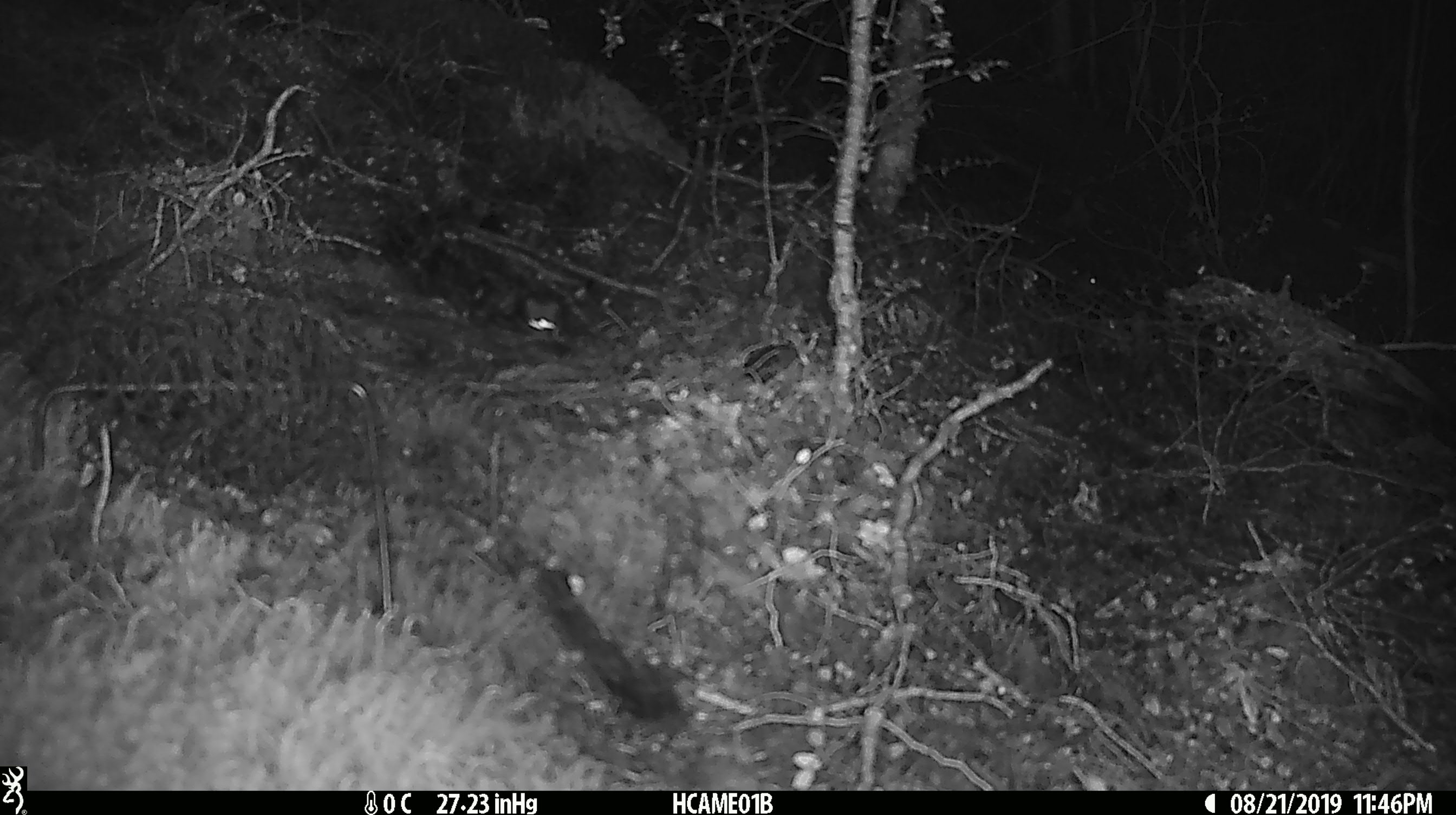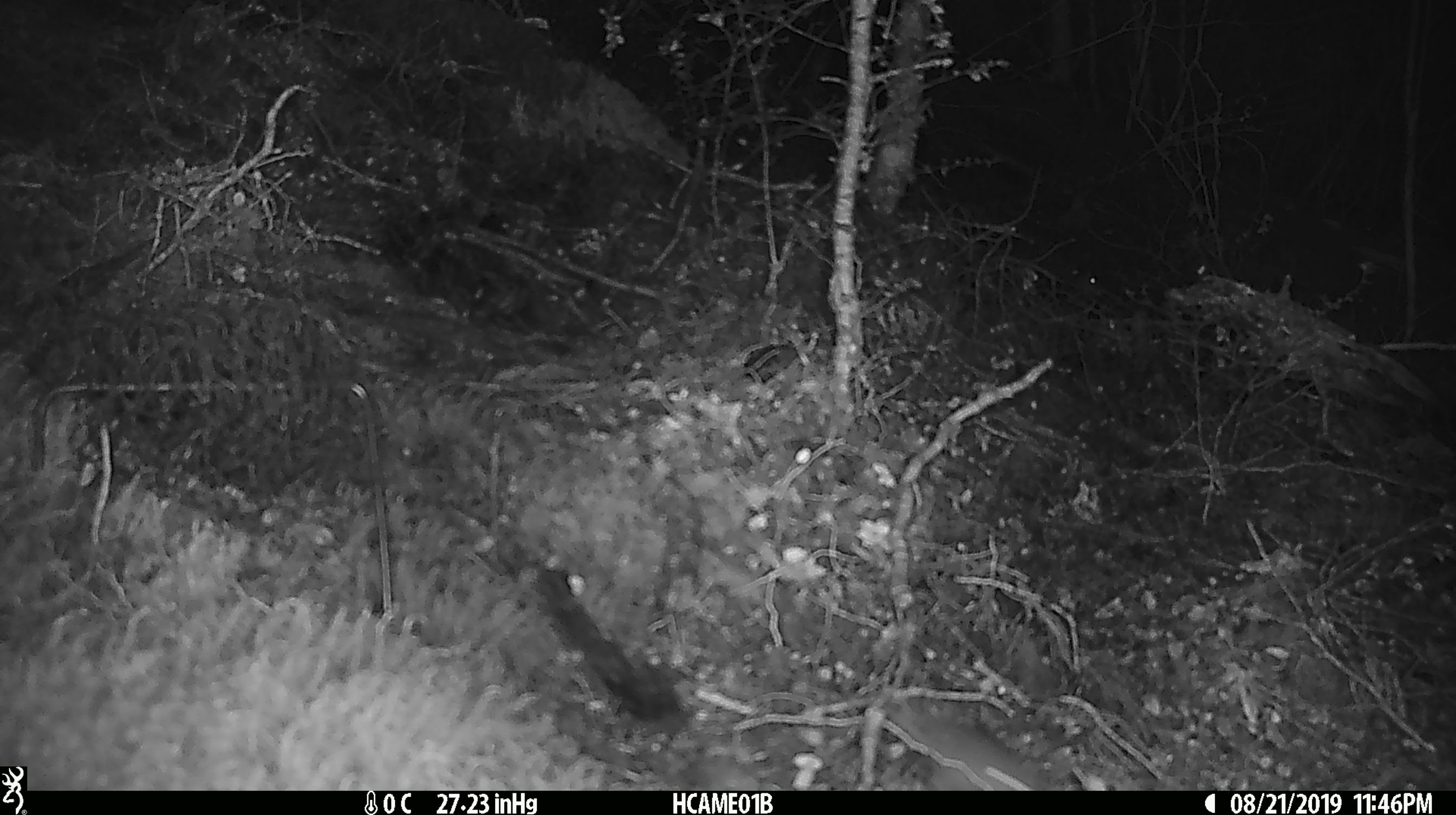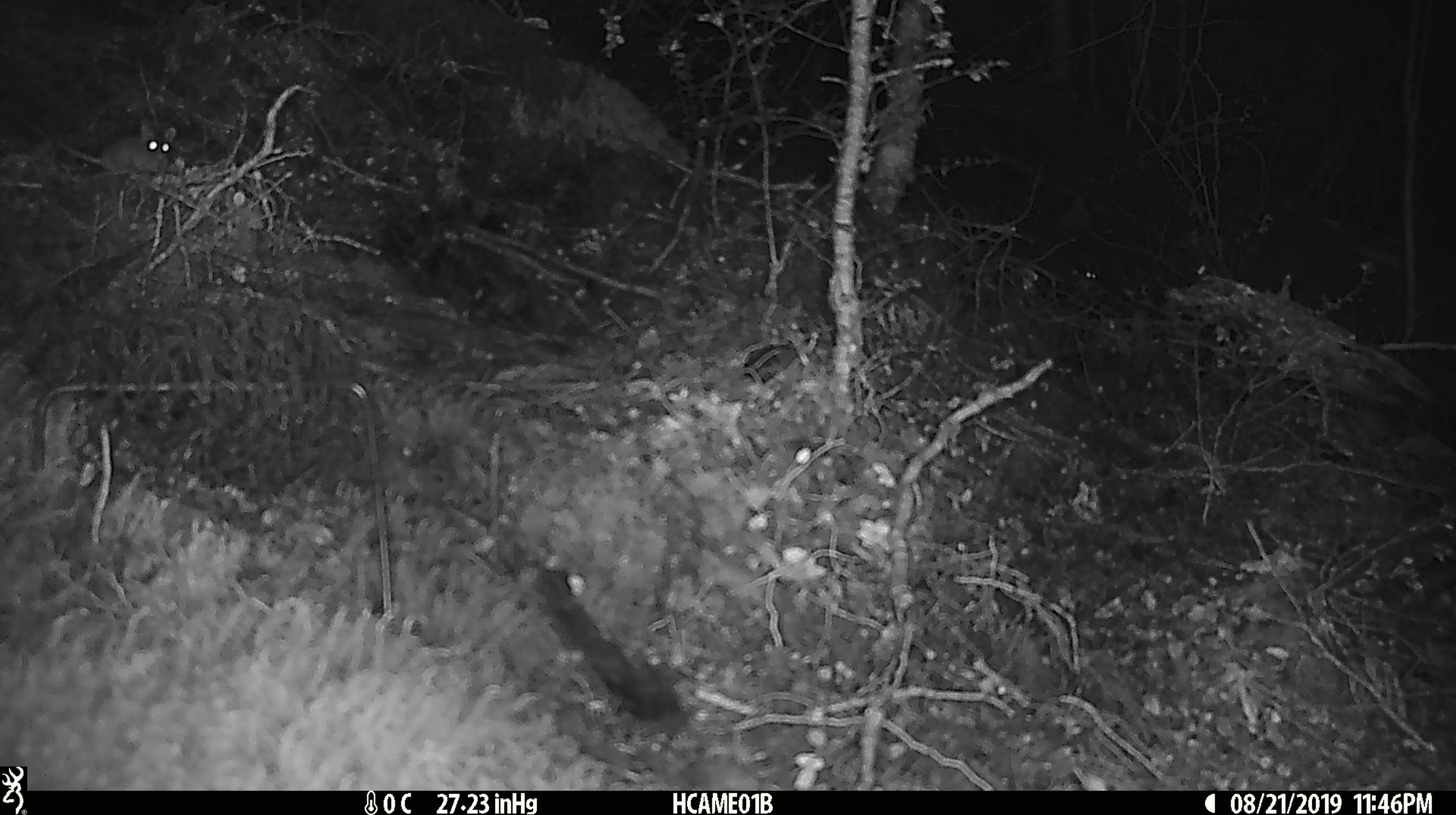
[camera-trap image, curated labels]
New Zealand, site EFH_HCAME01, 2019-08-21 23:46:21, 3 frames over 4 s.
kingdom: Animalia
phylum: Chordata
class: Mammalia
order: Rodentia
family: Muridae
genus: Mus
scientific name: Mus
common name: mouse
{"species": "mouse (Mus)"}